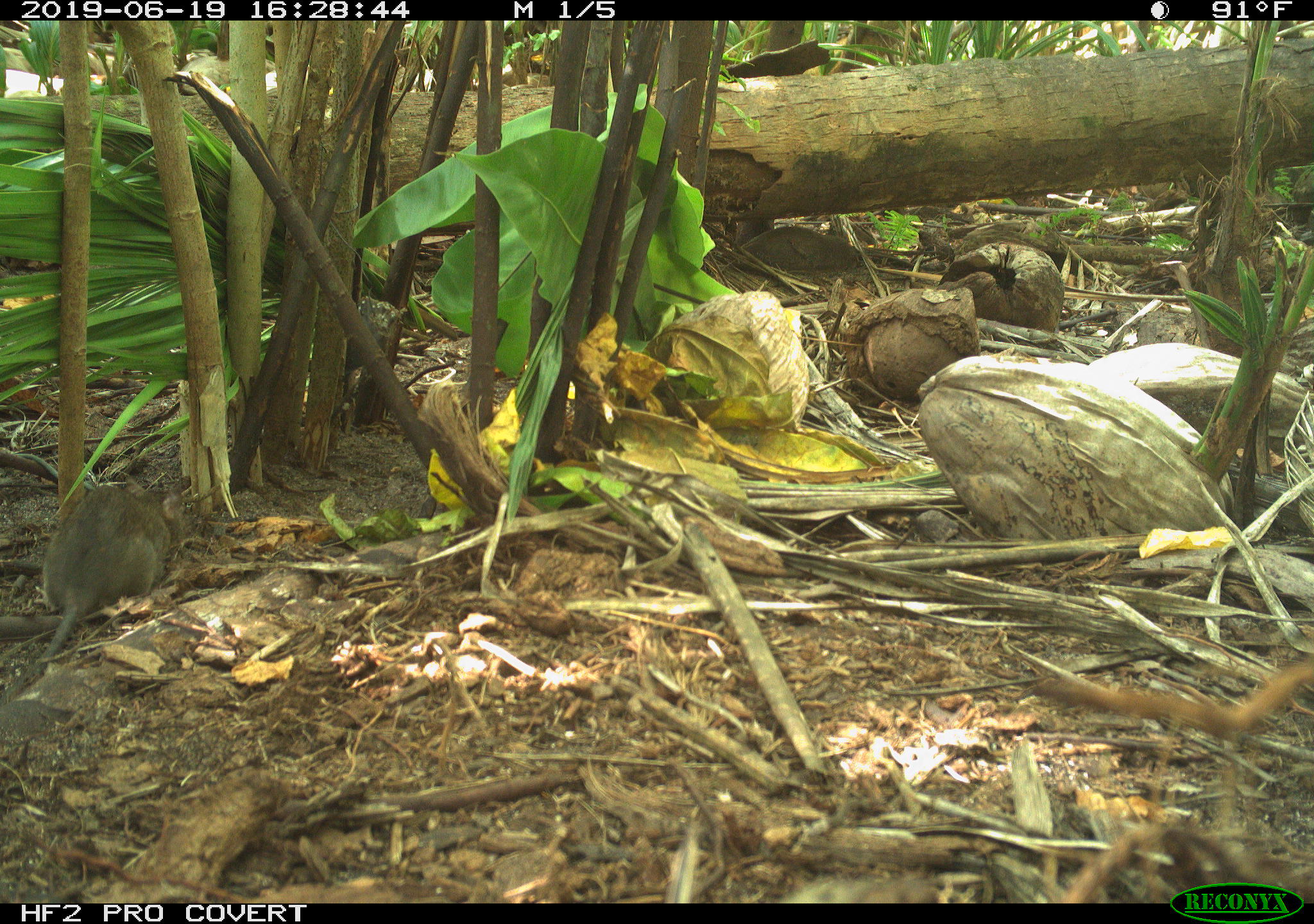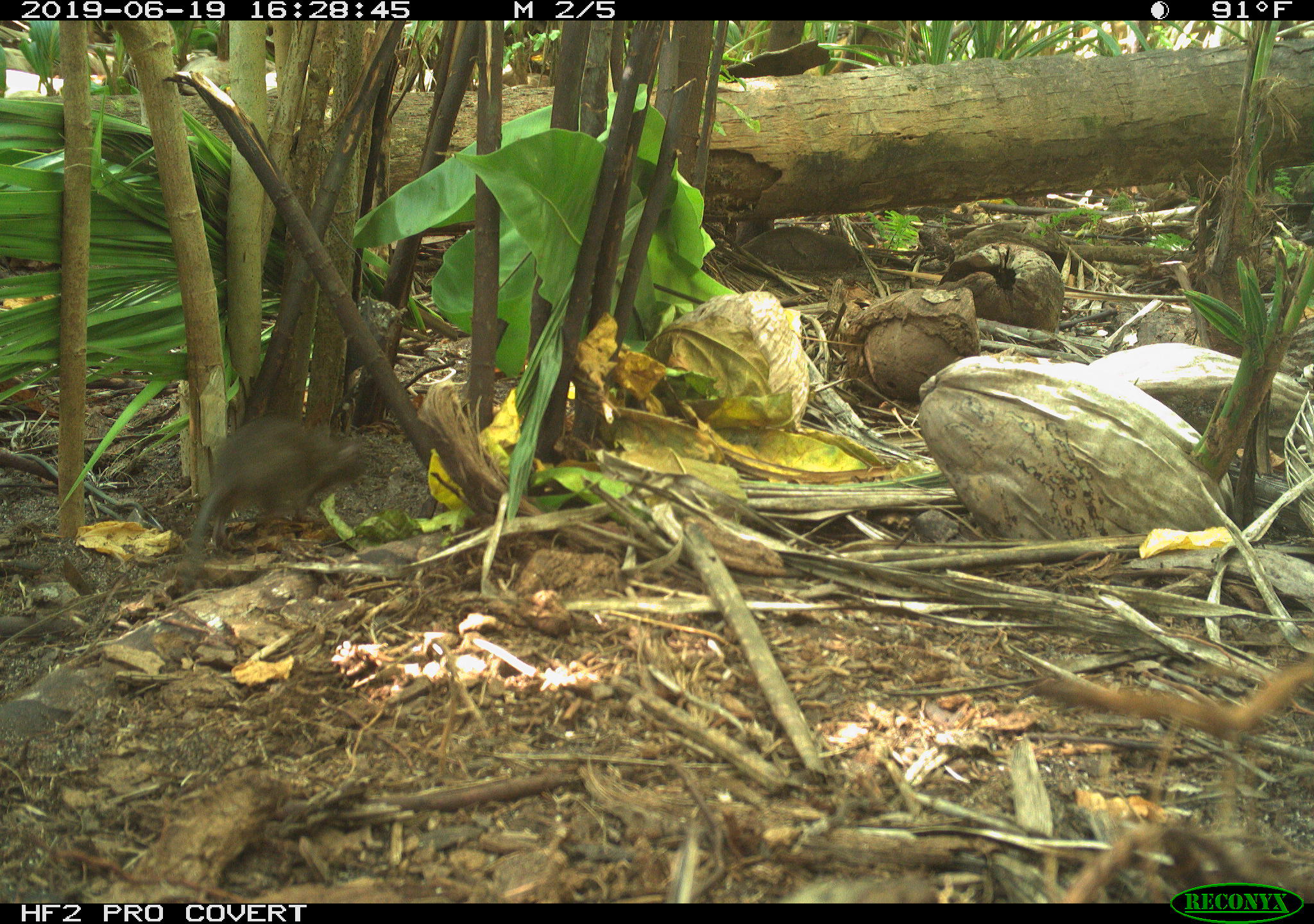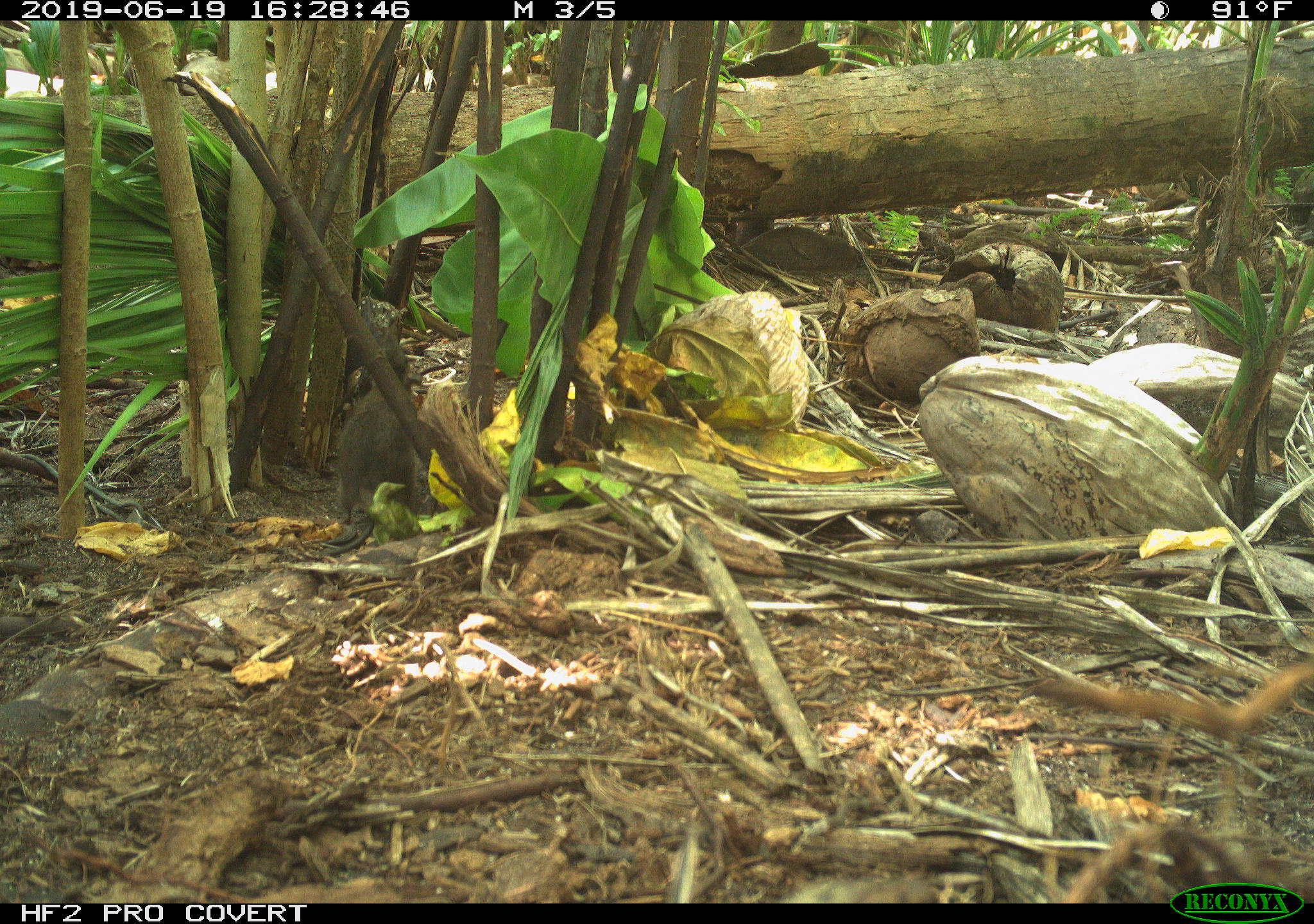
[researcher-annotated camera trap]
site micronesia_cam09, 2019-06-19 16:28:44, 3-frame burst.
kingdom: Animalia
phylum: Chordata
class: Mammalia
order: Rodentia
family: Muridae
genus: Rattus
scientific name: Rattus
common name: rat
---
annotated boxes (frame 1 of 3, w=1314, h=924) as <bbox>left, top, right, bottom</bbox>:
rat: <bbox>18, 479, 191, 669</bbox>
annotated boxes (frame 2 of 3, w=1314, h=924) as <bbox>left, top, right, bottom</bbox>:
rat: <bbox>189, 415, 373, 557</bbox>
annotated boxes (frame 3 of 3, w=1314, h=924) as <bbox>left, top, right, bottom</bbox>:
rat: <bbox>325, 373, 440, 565</bbox>; <bbox>342, 309, 413, 377</bbox>